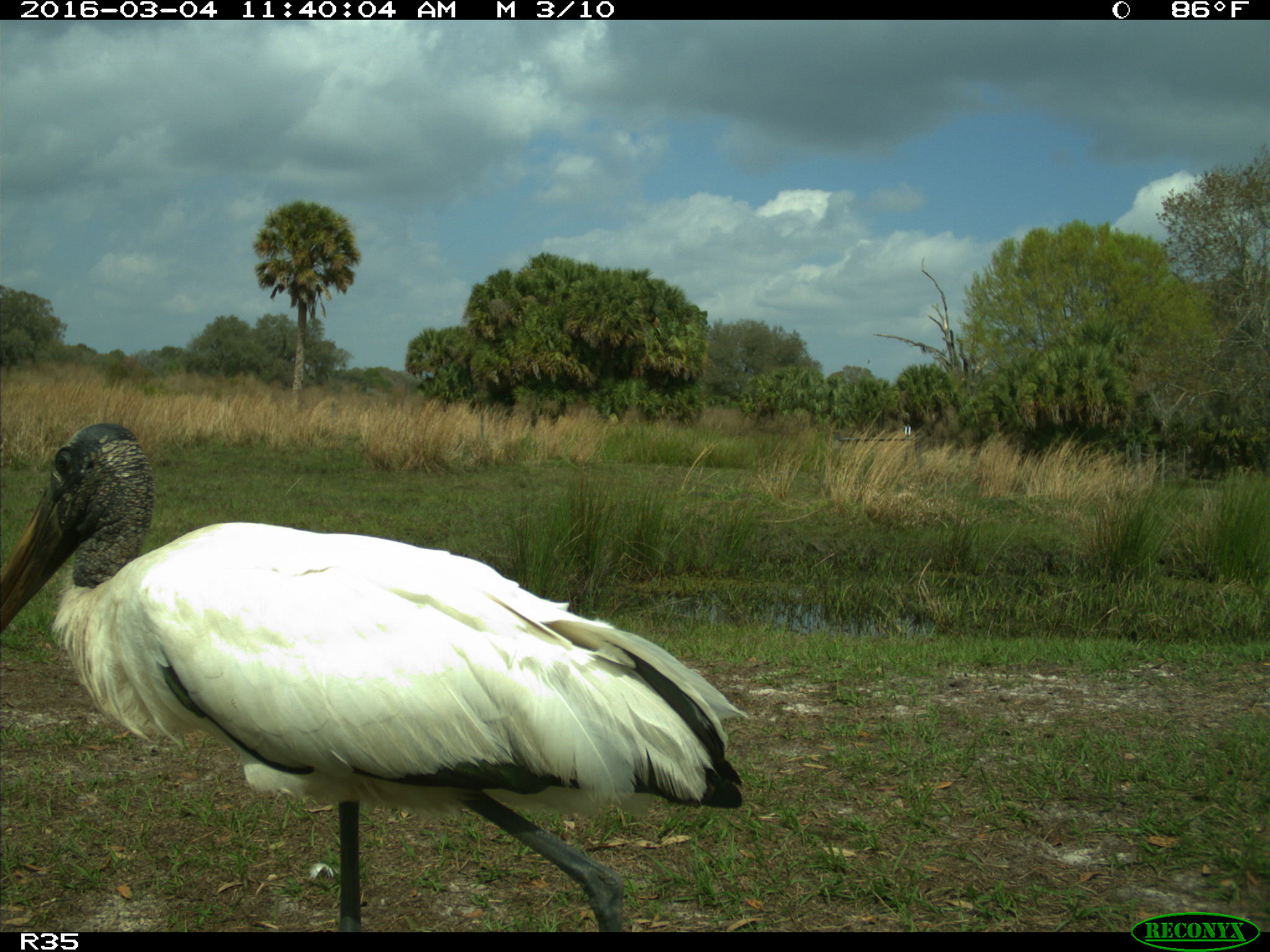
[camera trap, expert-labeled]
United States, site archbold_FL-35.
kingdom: Animalia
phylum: Chordata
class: Aves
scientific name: Aves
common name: birds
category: unidentified bird